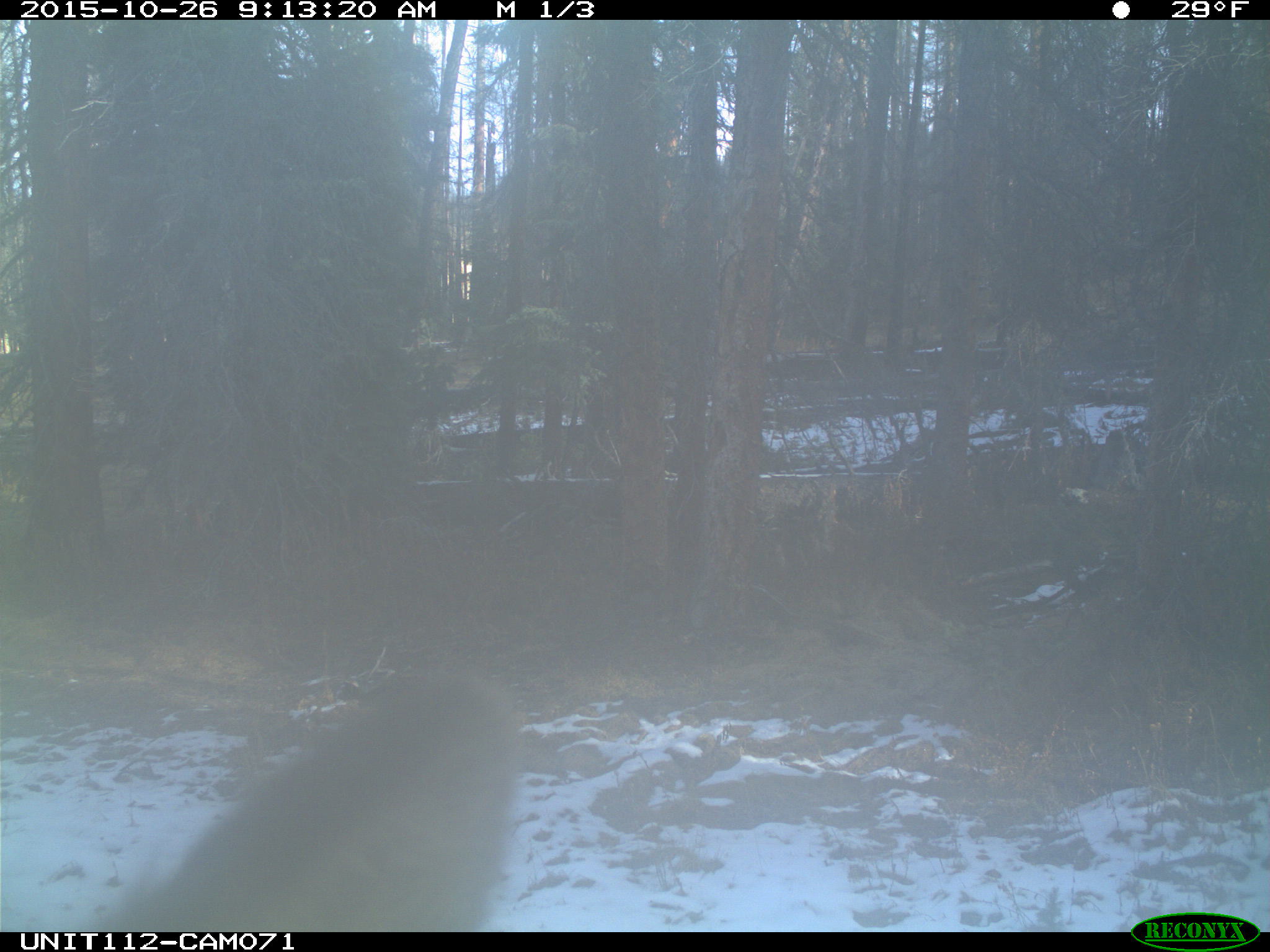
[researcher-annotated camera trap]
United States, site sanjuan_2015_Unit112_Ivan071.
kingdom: Animalia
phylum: Chordata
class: Mammalia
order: Artiodactyla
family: Cervidae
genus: Cervus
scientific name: Cervus elaphus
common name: red deer